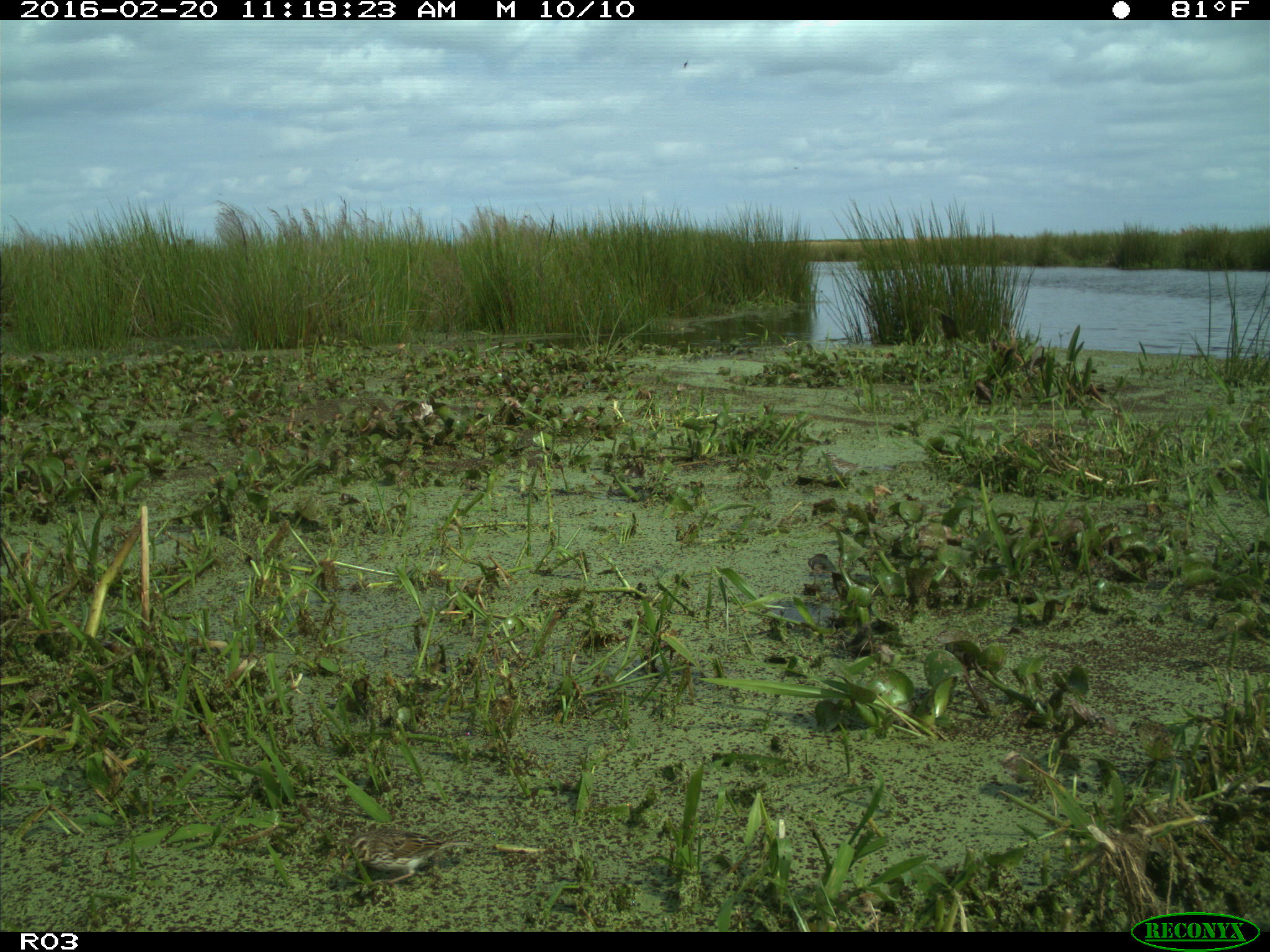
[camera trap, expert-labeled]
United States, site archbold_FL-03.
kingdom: Animalia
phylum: Chordata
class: Aves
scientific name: Aves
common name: birds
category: unidentified bird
Unidentified bird (birds) (Aves).